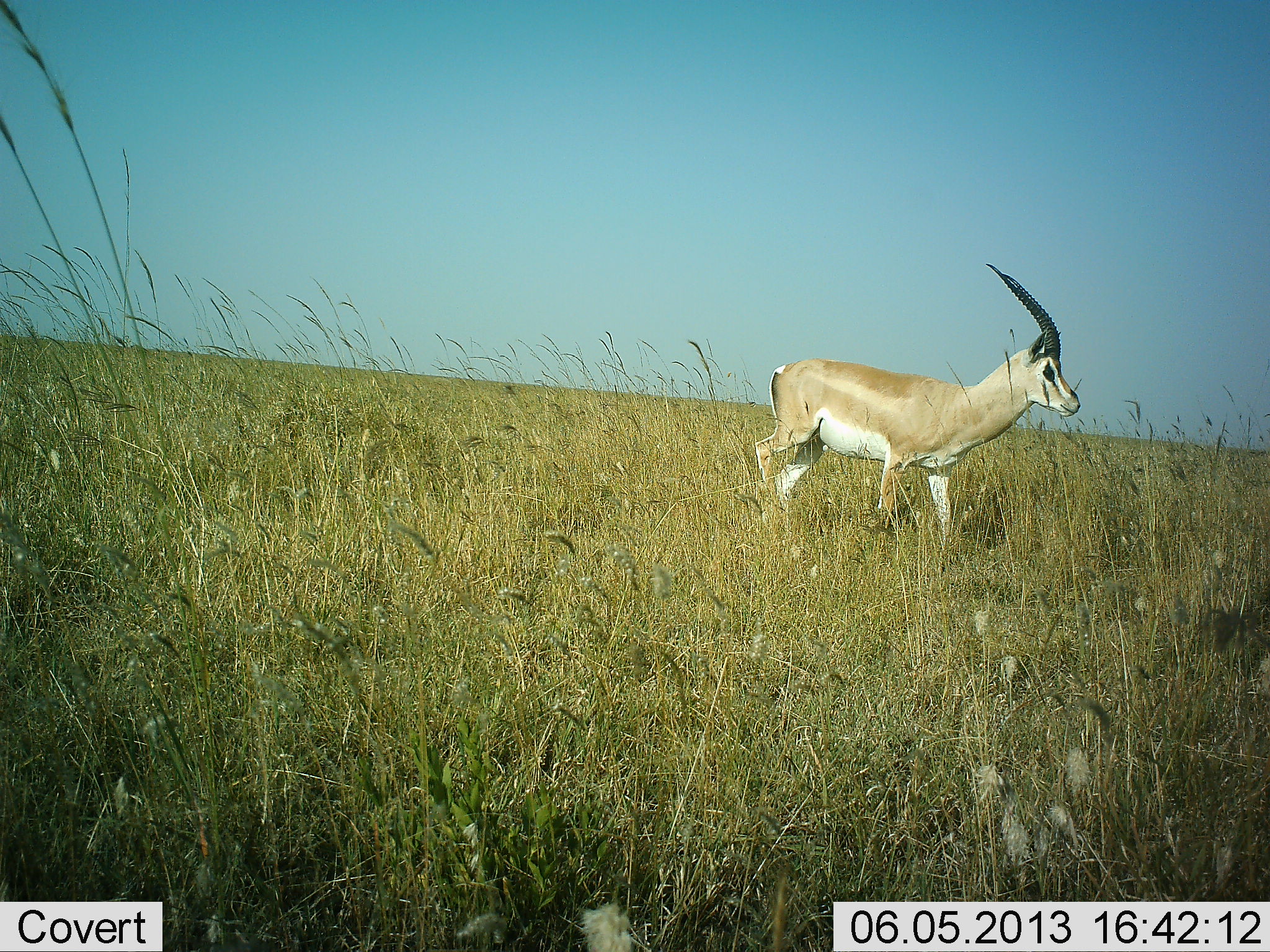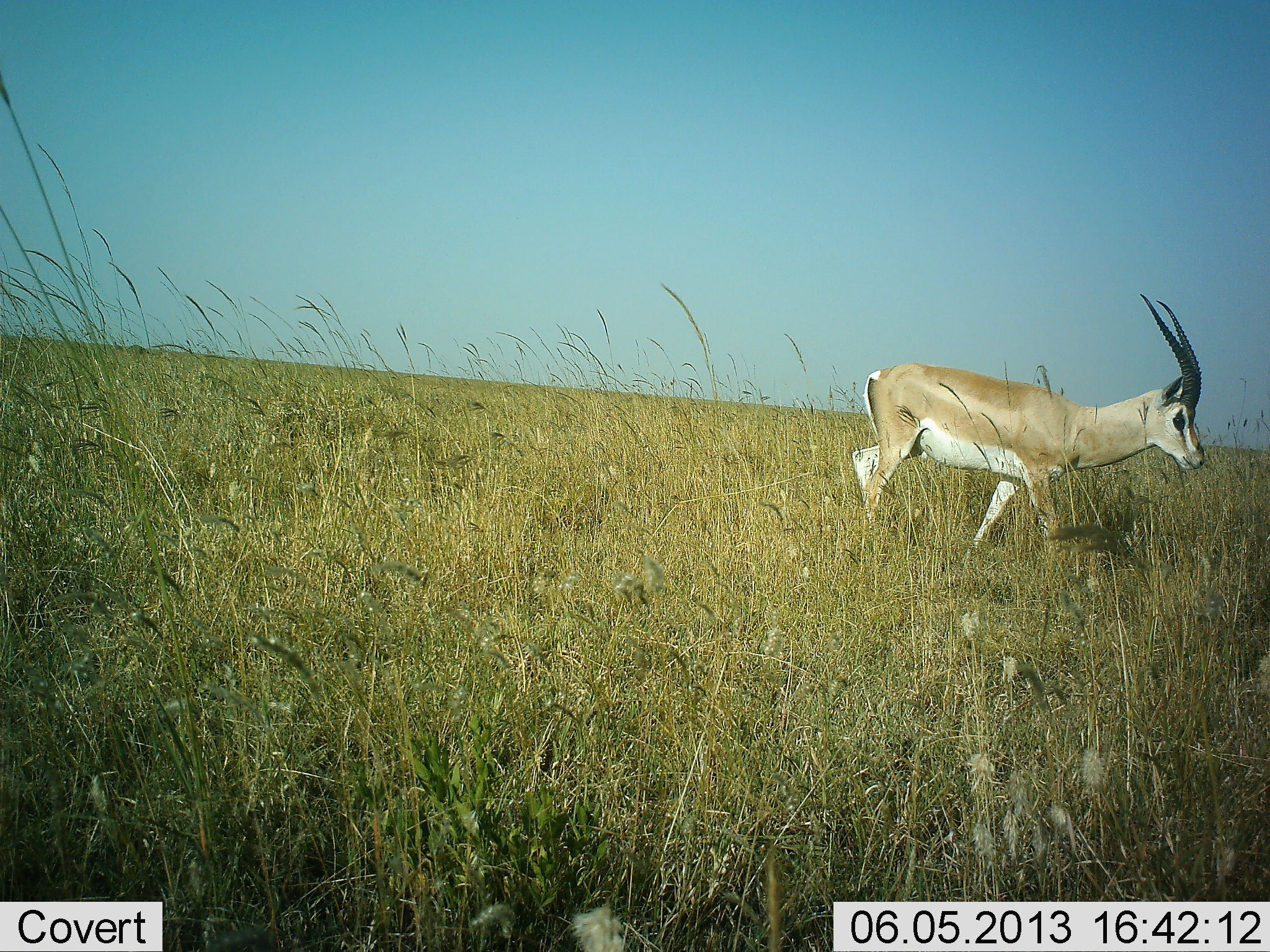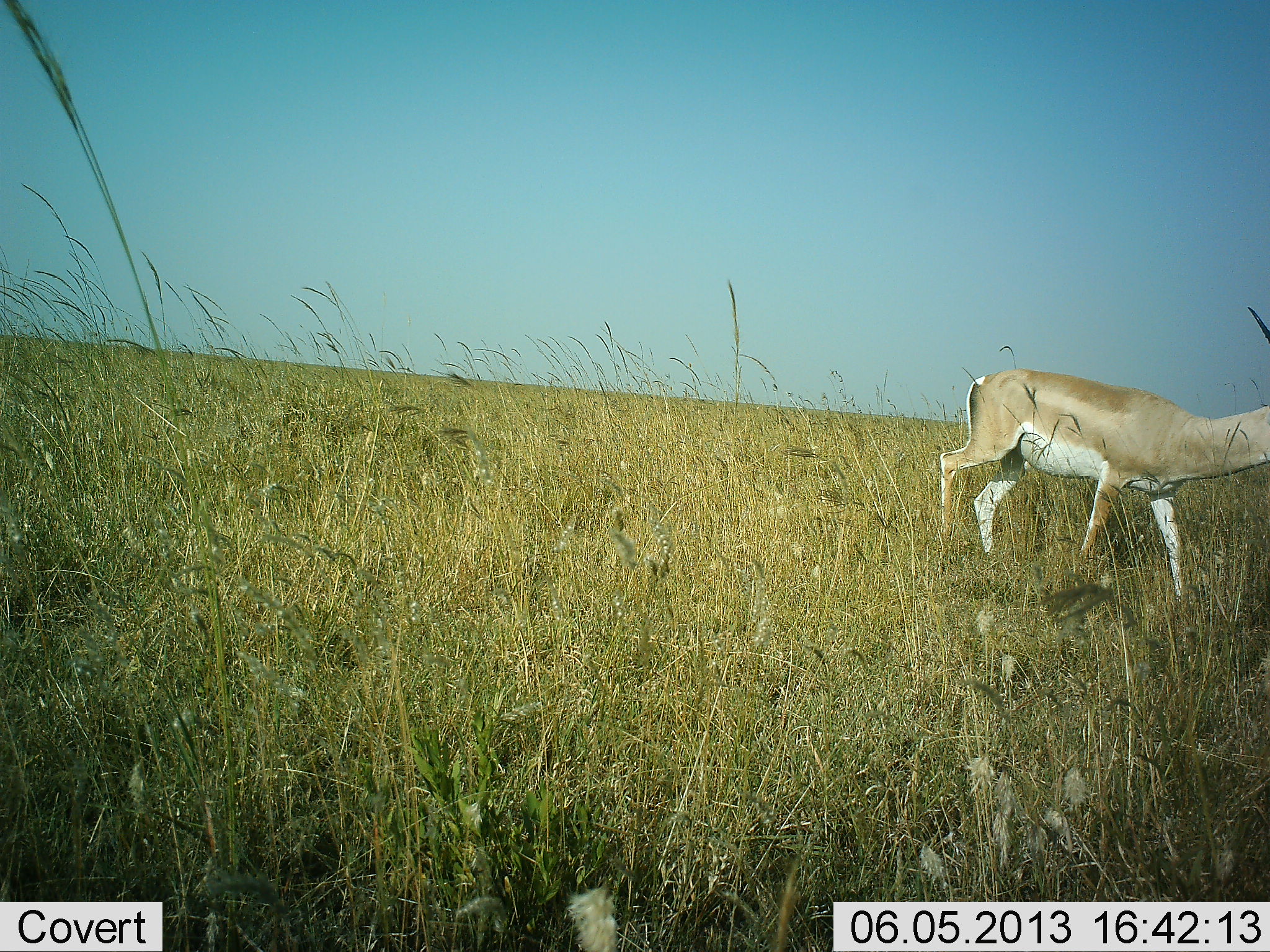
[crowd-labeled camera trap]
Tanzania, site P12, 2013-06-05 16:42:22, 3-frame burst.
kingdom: Animalia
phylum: Chordata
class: Mammalia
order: Artiodactyla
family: Bovidae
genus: Nanger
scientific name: Nanger granti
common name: grant's gazelle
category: gazellegrants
Gazellegrants (grant's gazelle) (Nanger granti), count 1. Behavior (volunteer vote fractions): standing 8%, resting 0%, moving 92%, interacting 0%. Young present (vote fraction): 0%. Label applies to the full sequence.